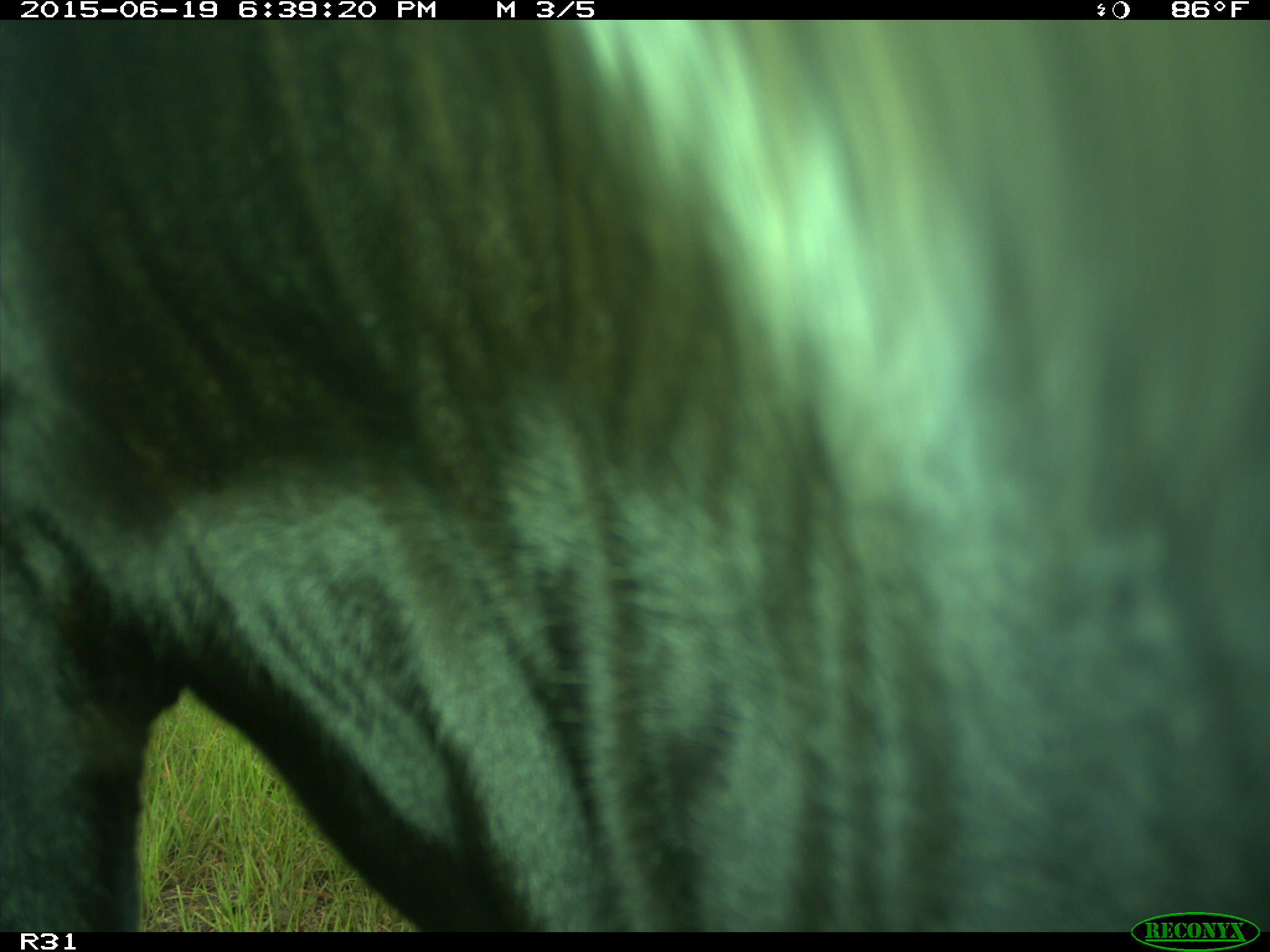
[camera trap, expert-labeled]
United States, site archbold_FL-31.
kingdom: Animalia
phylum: Chordata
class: Mammalia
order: Artiodactyla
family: Bovidae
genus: Bos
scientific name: Bos taurus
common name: domestic cow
Bos taurus (domestic cow).